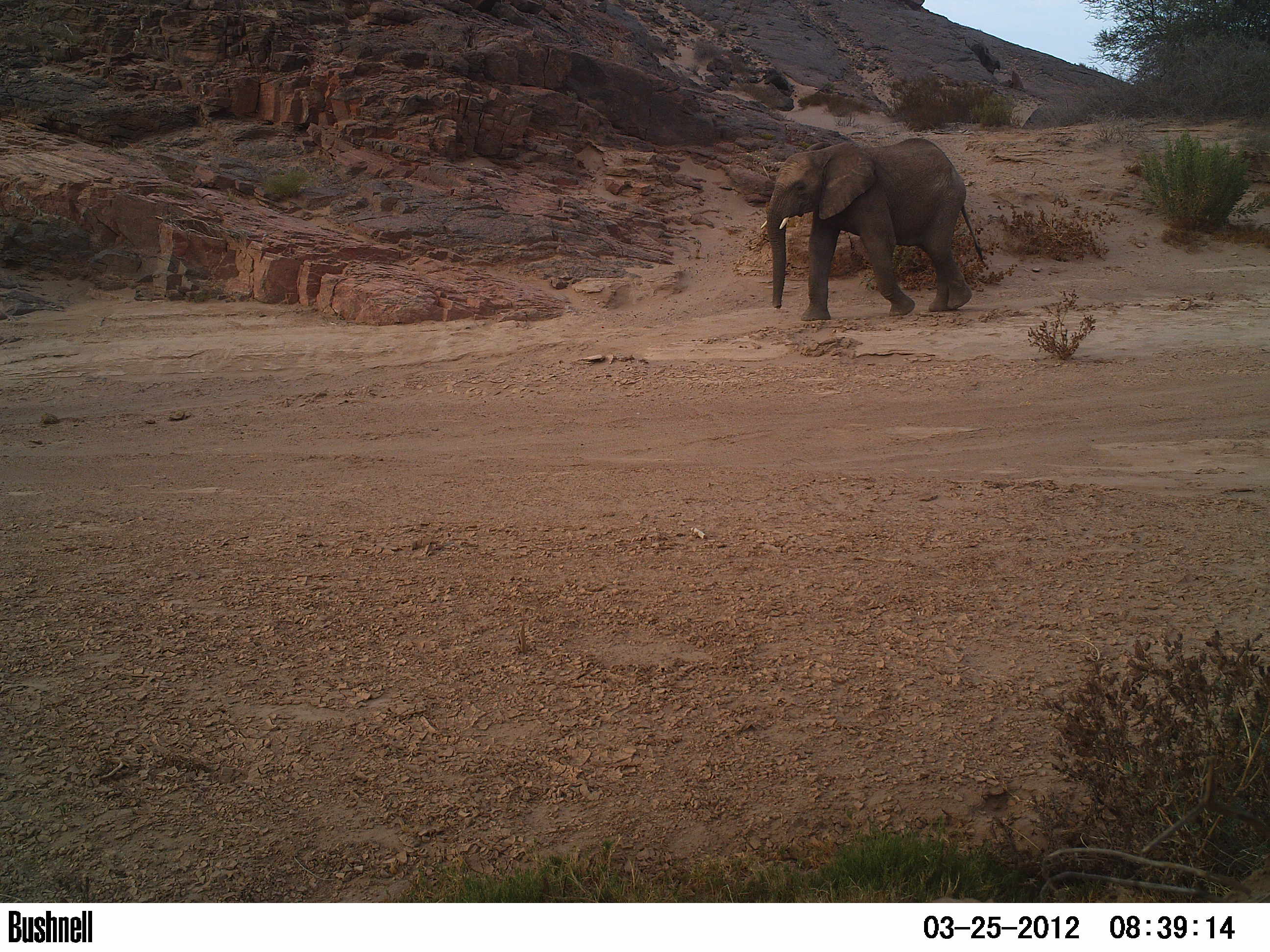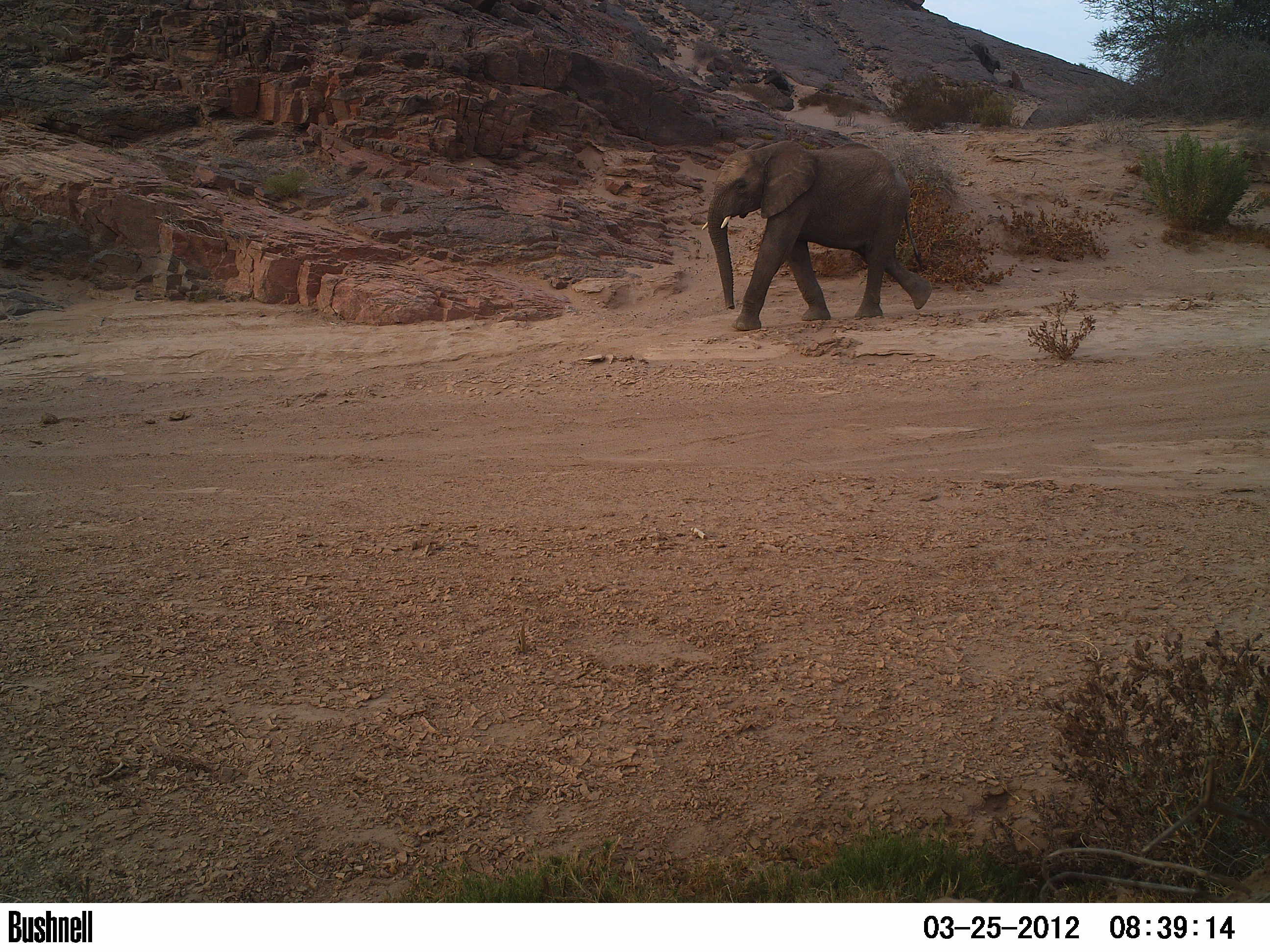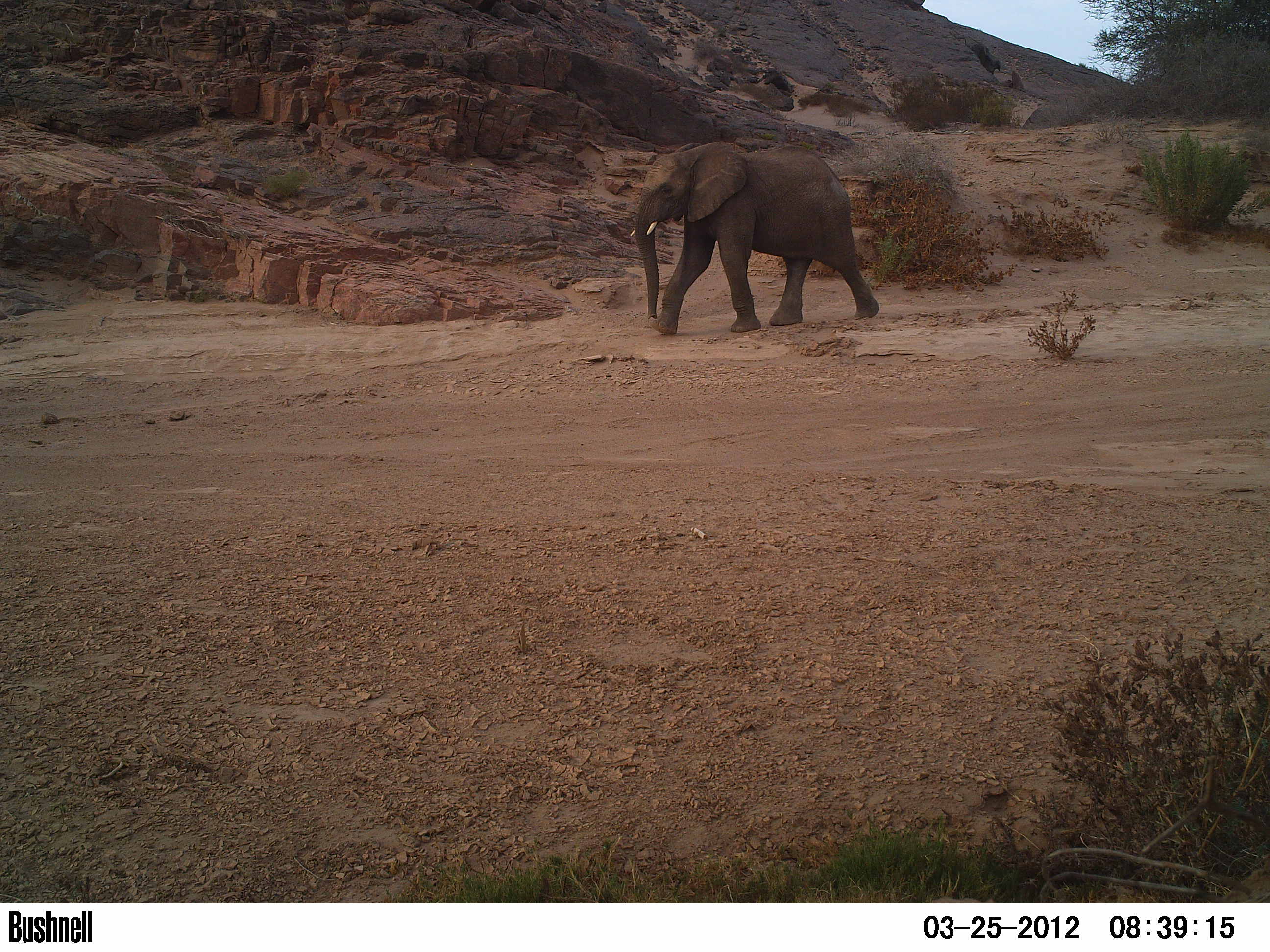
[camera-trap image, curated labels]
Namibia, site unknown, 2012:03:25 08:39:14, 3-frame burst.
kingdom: Animalia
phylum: Chordata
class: Mammalia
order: Proboscidea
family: Elephantidae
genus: Loxodonta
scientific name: Loxodonta africana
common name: african elephant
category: loxodanta africana